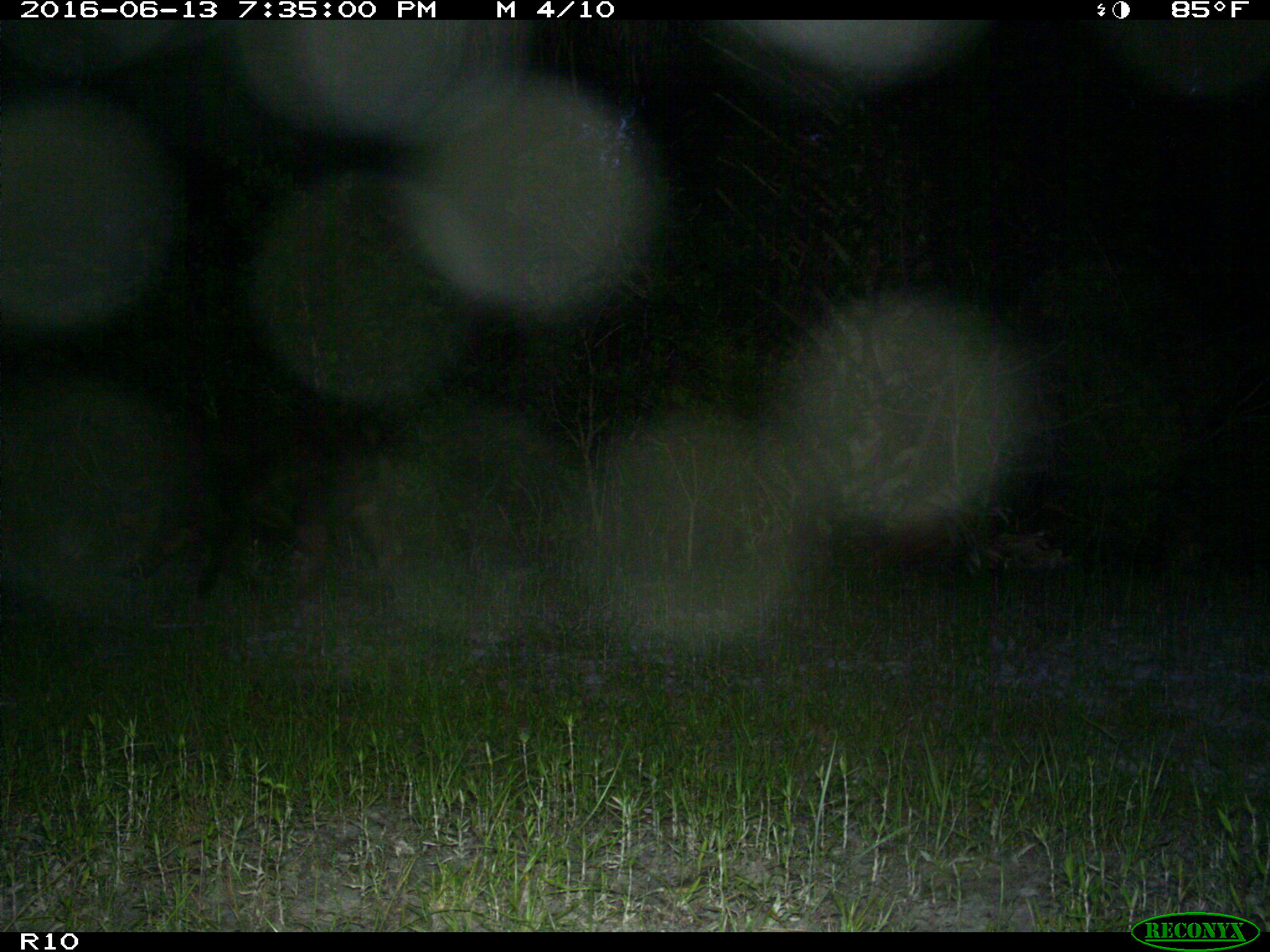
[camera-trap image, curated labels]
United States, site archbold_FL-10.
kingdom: Animalia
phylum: Chordata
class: Mammalia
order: Artiodactyla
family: Suidae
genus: Sus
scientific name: Sus scrofa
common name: wild boar